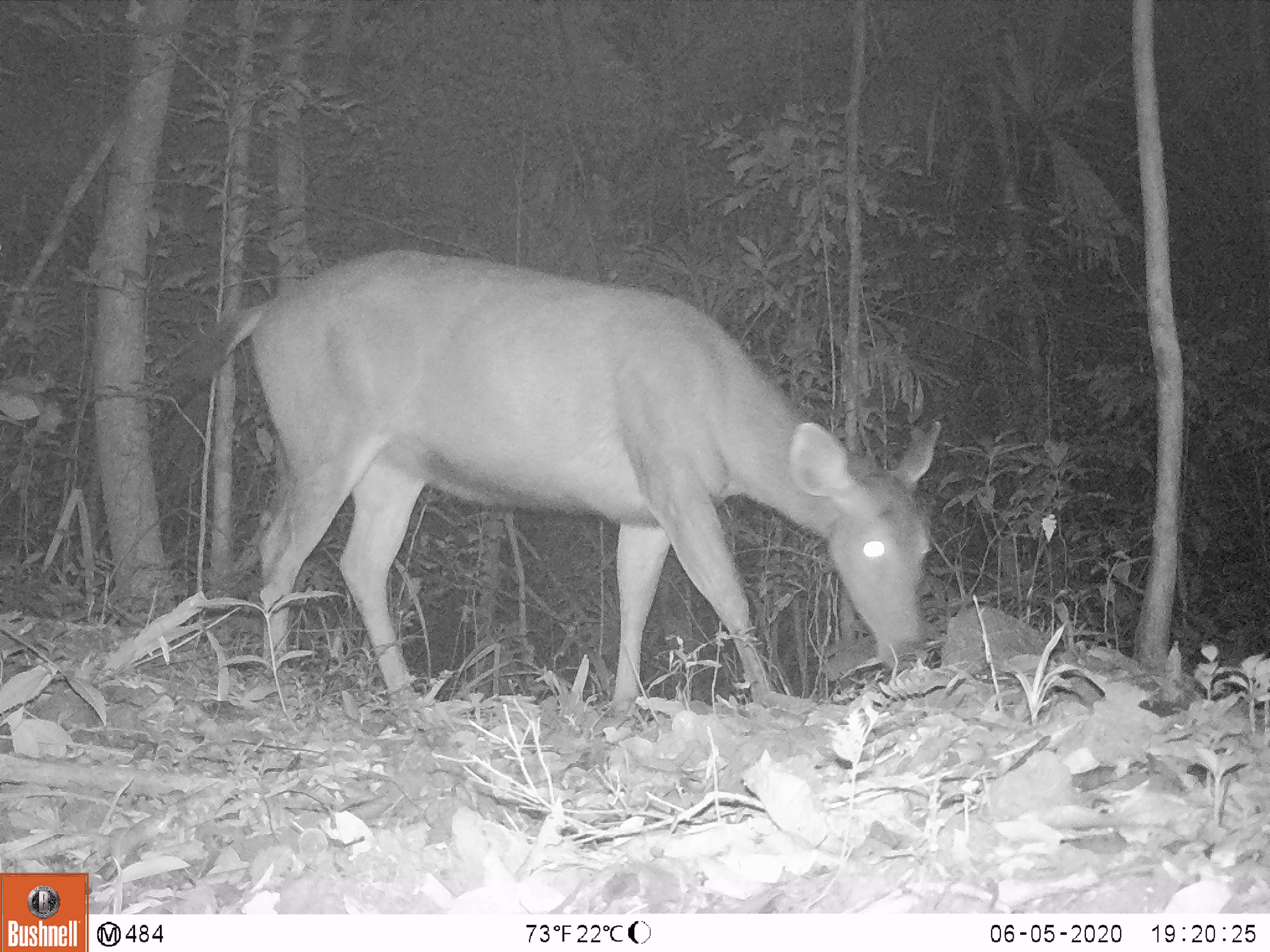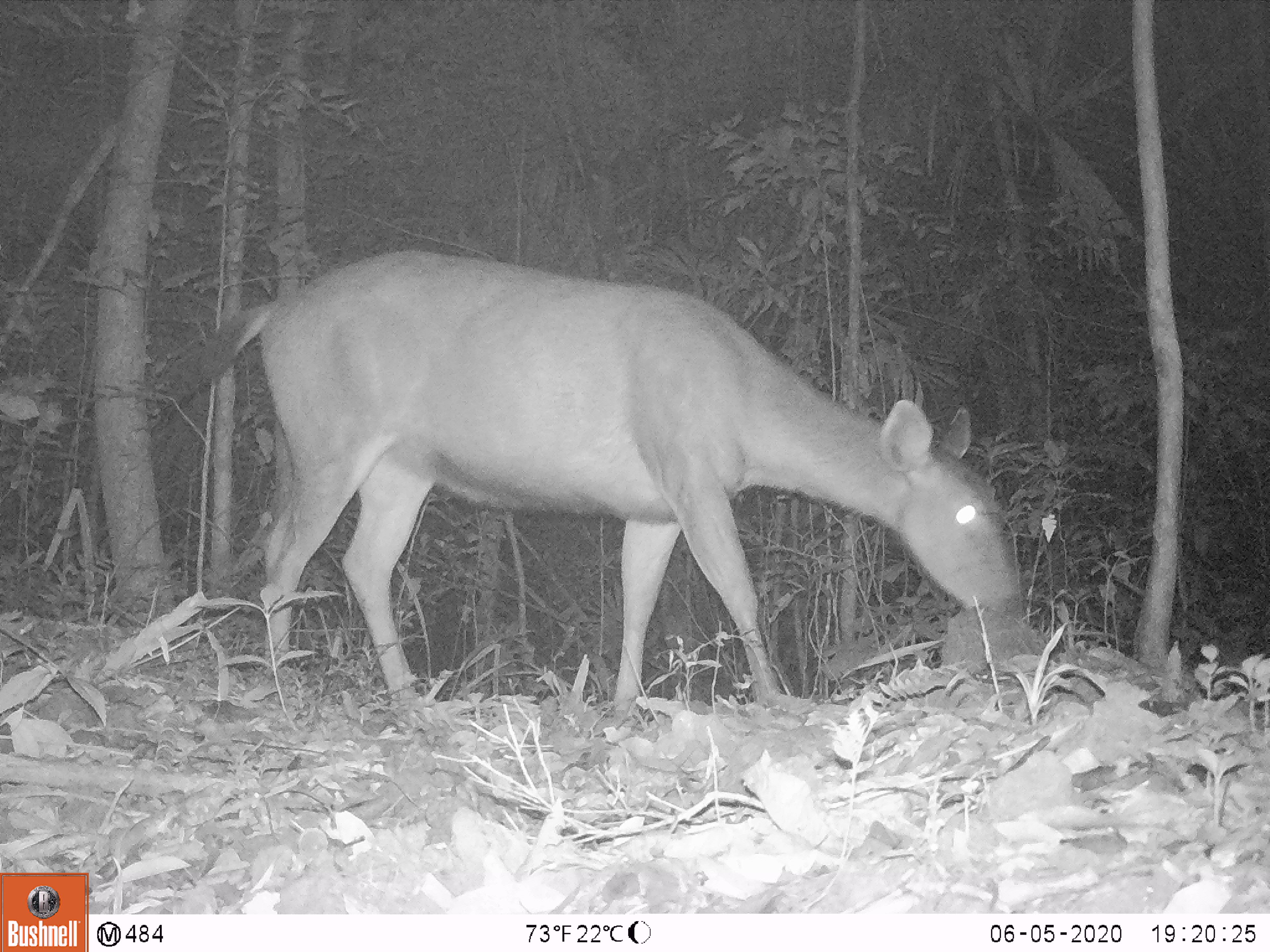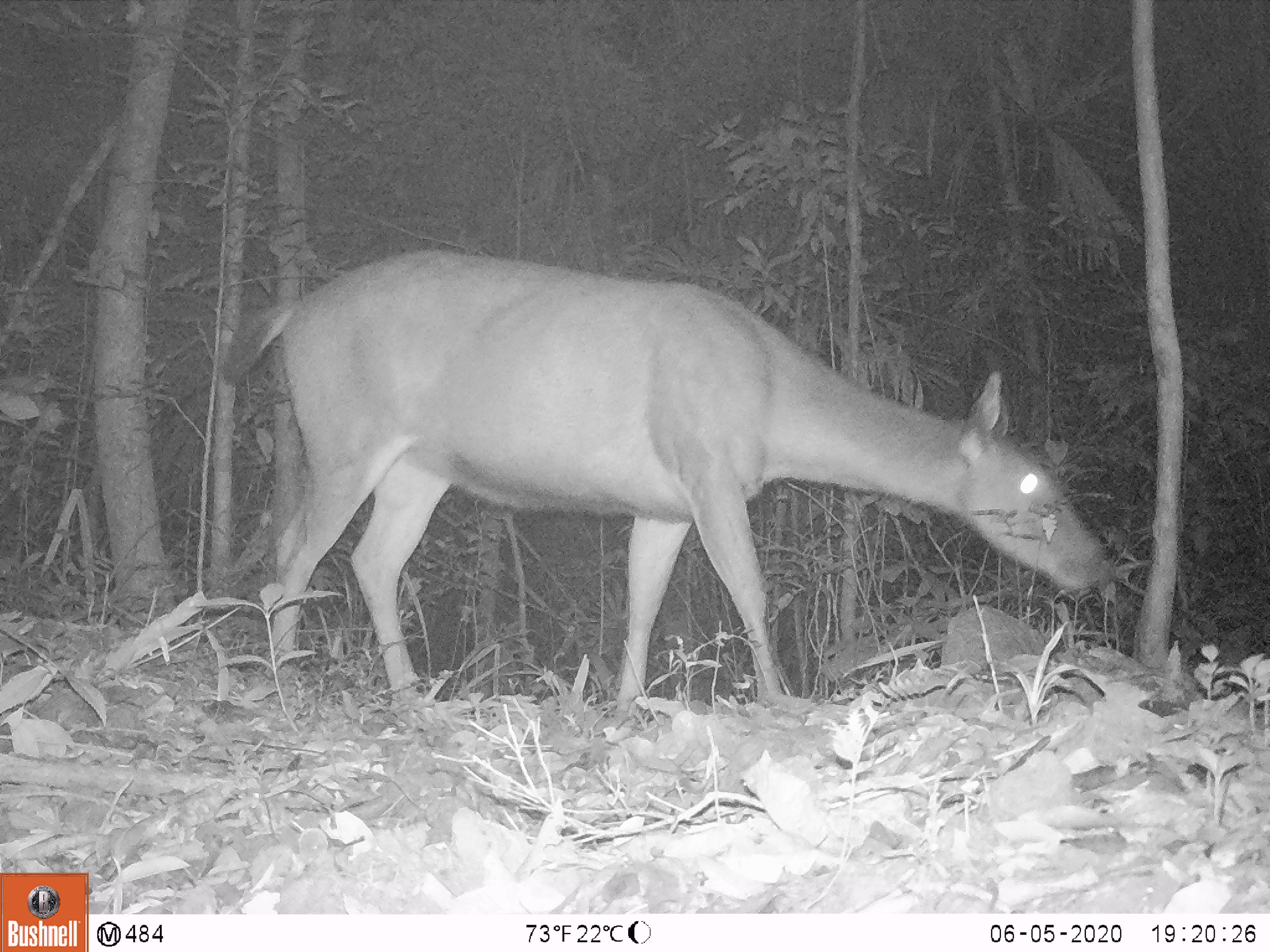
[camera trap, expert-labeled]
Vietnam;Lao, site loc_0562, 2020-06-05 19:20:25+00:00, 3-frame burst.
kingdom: Animalia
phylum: Chordata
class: Mammalia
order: Artiodactyla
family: Cervidae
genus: Rusa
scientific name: Rusa unicolor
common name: sambar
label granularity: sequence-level